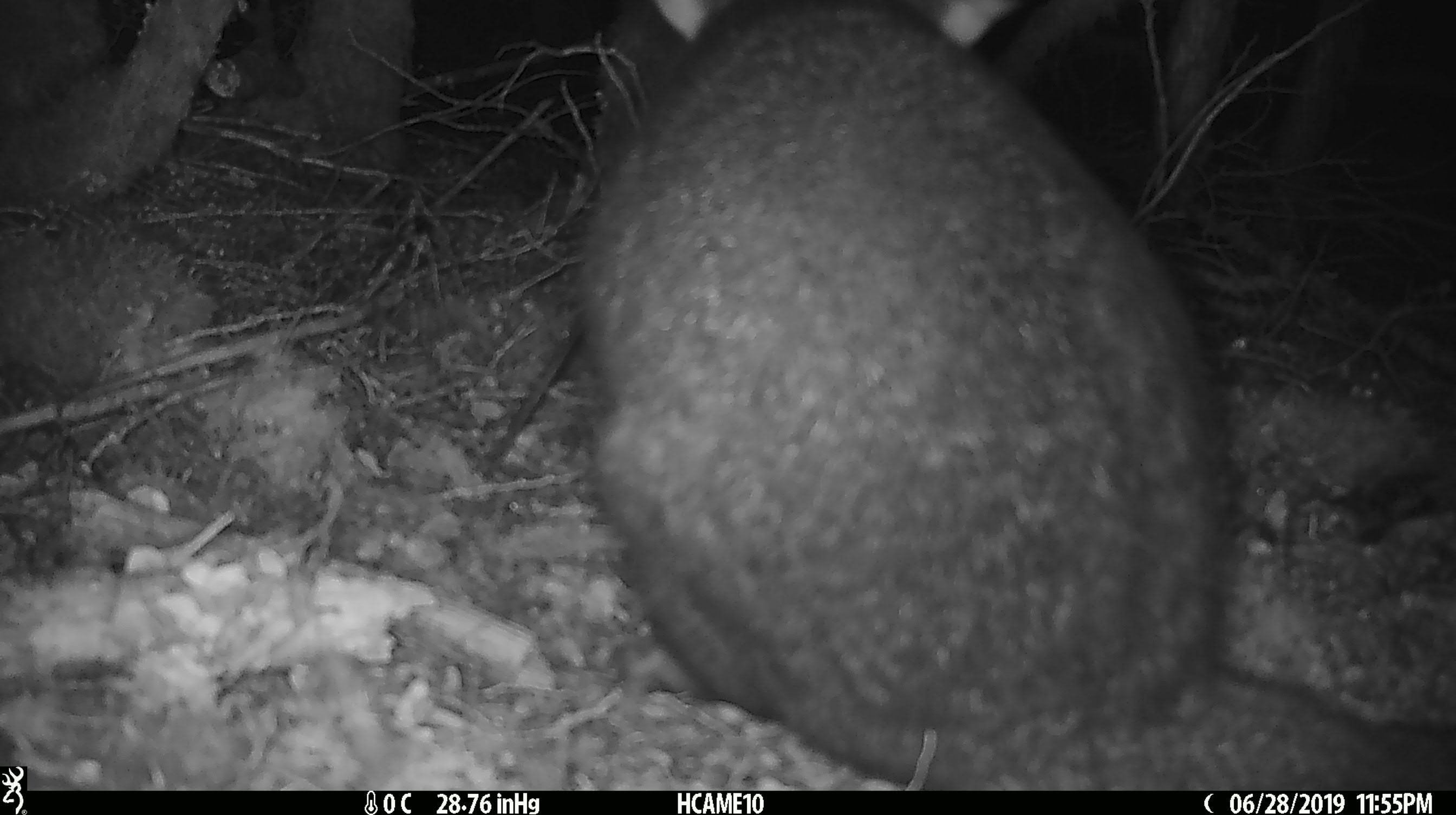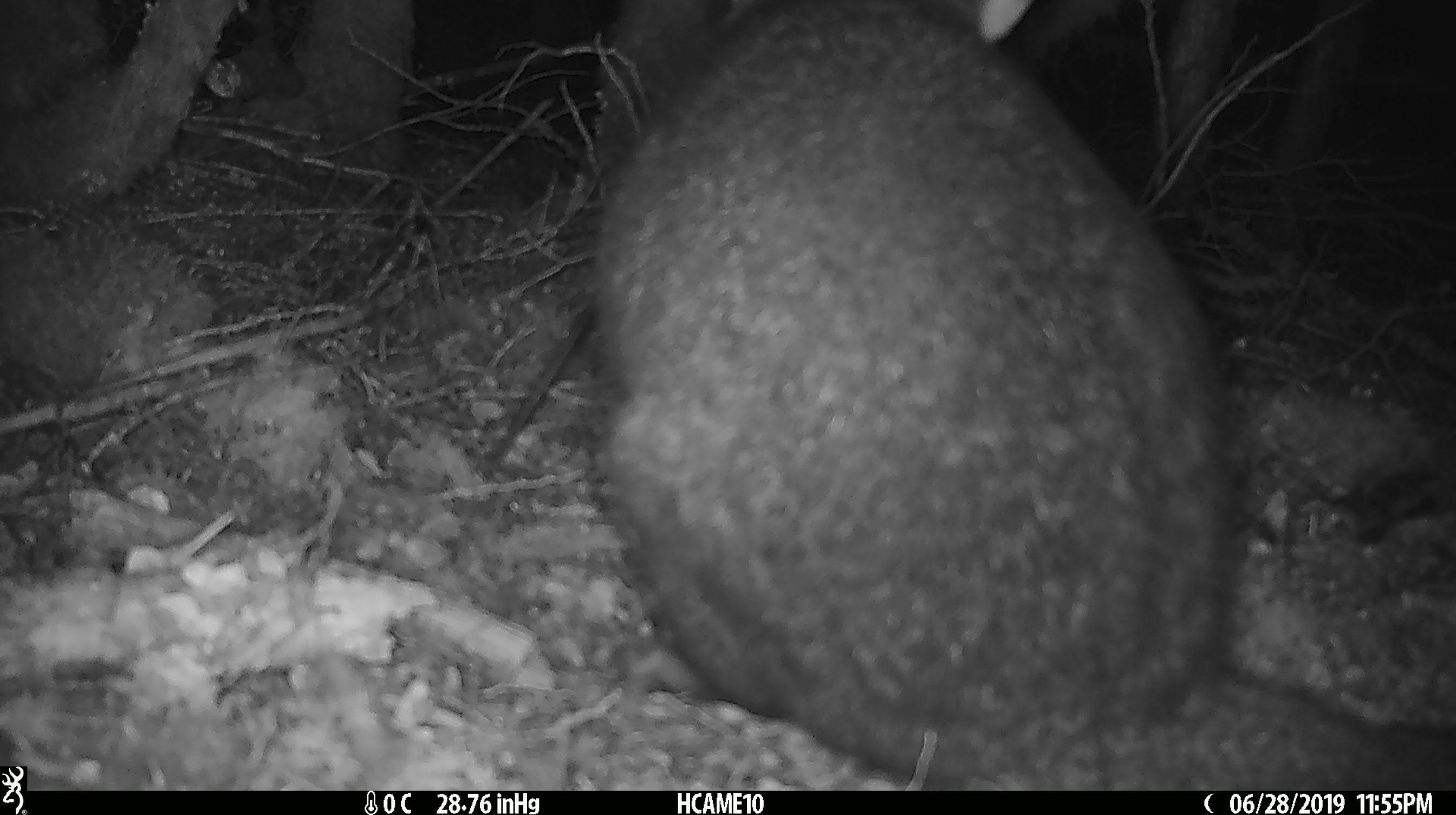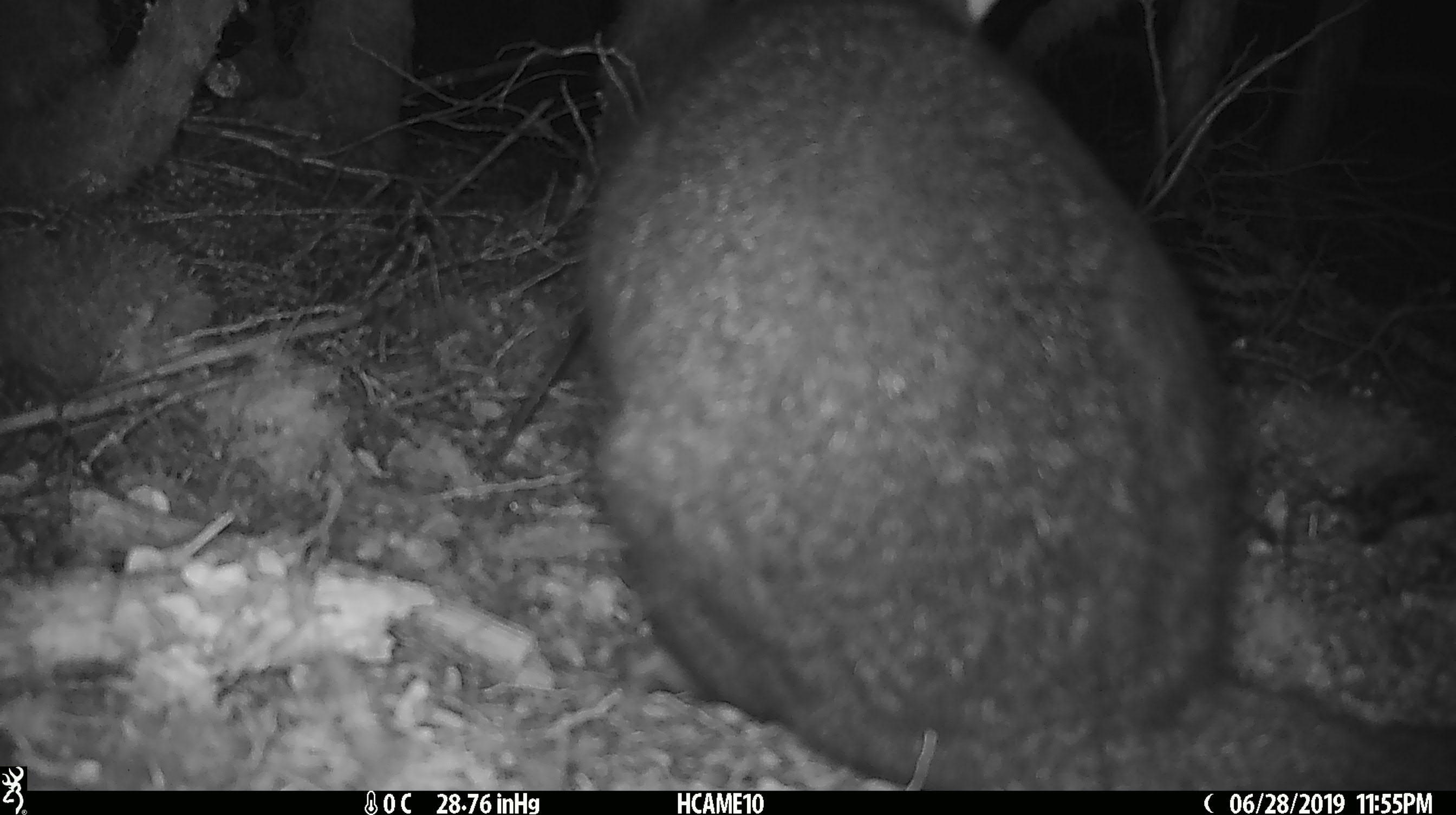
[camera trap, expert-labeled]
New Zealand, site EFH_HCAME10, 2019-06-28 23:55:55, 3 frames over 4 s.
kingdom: Animalia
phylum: Chordata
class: Mammalia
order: Diprotodontia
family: Phalangeridae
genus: Trichosurus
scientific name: Trichosurus vulpecula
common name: common brushtail possum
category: possum